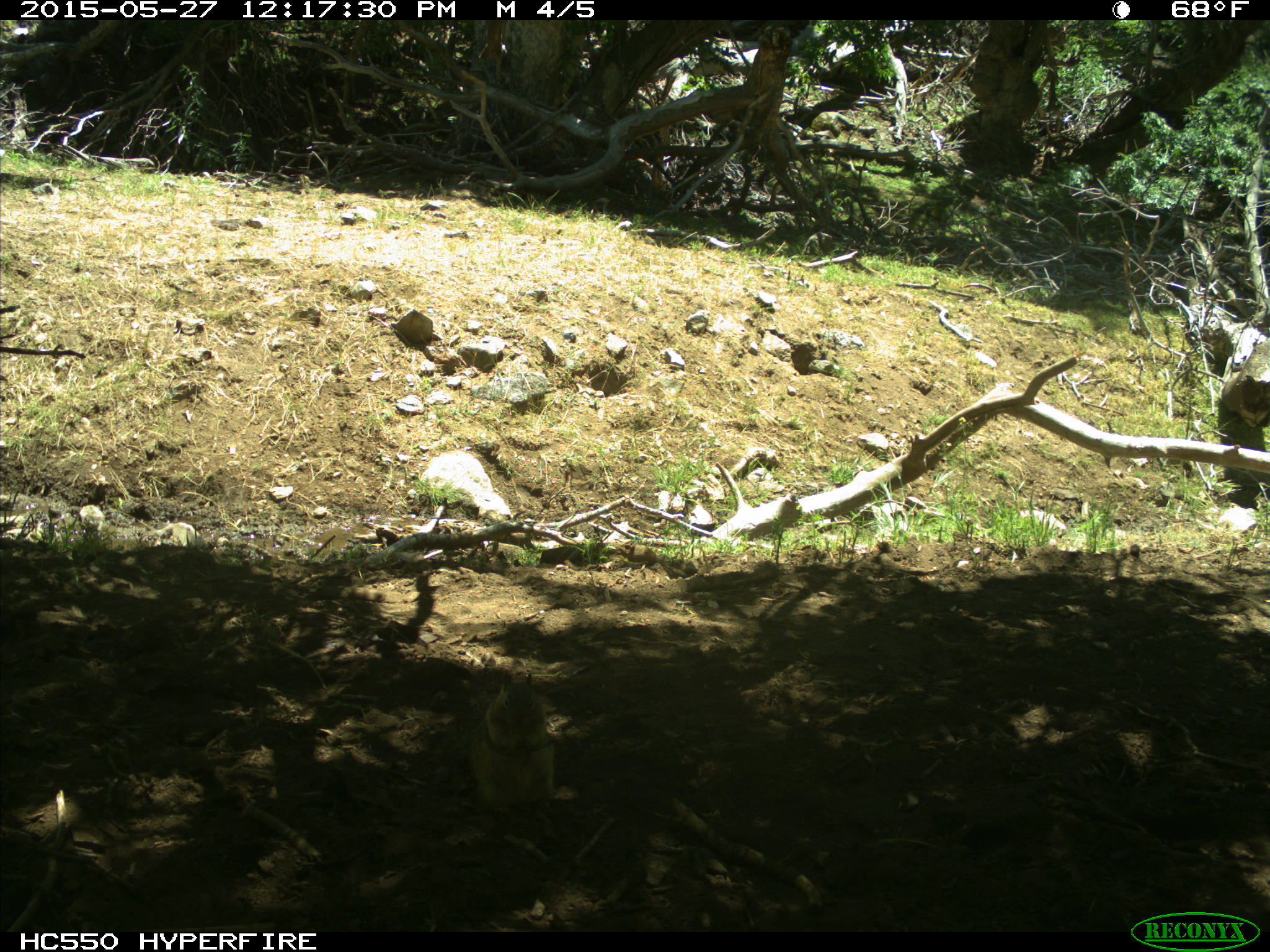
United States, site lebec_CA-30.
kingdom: Animalia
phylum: Chordata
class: Mammalia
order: Rodentia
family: Sciuridae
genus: Otospermophilus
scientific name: Otospermophilus beecheyi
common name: california ground squirrel